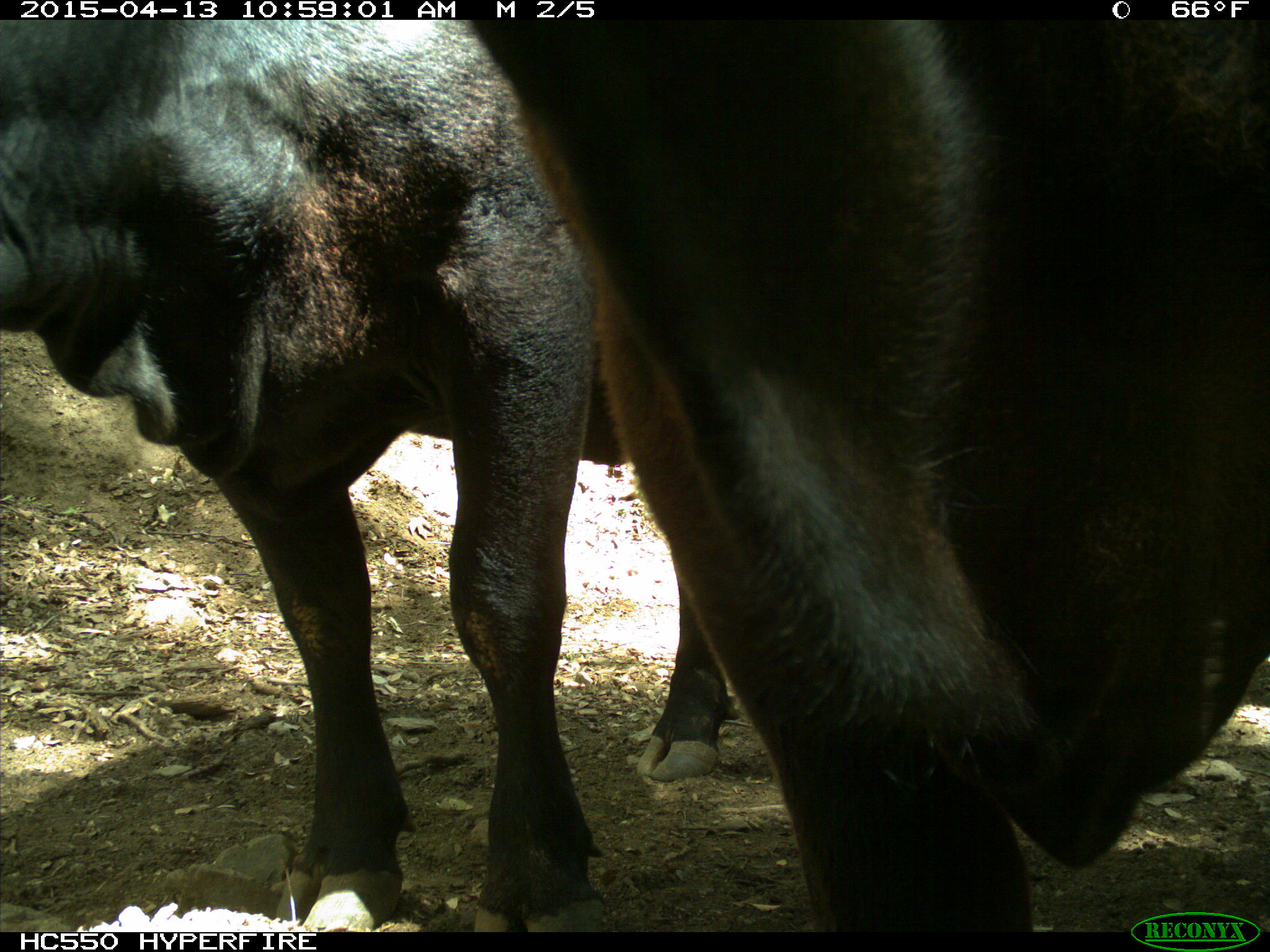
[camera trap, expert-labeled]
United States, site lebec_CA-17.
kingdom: Animalia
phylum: Chordata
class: Mammalia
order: Artiodactyla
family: Bovidae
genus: Bos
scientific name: Bos taurus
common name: domestic cow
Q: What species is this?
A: Bos taurus (domestic cow).